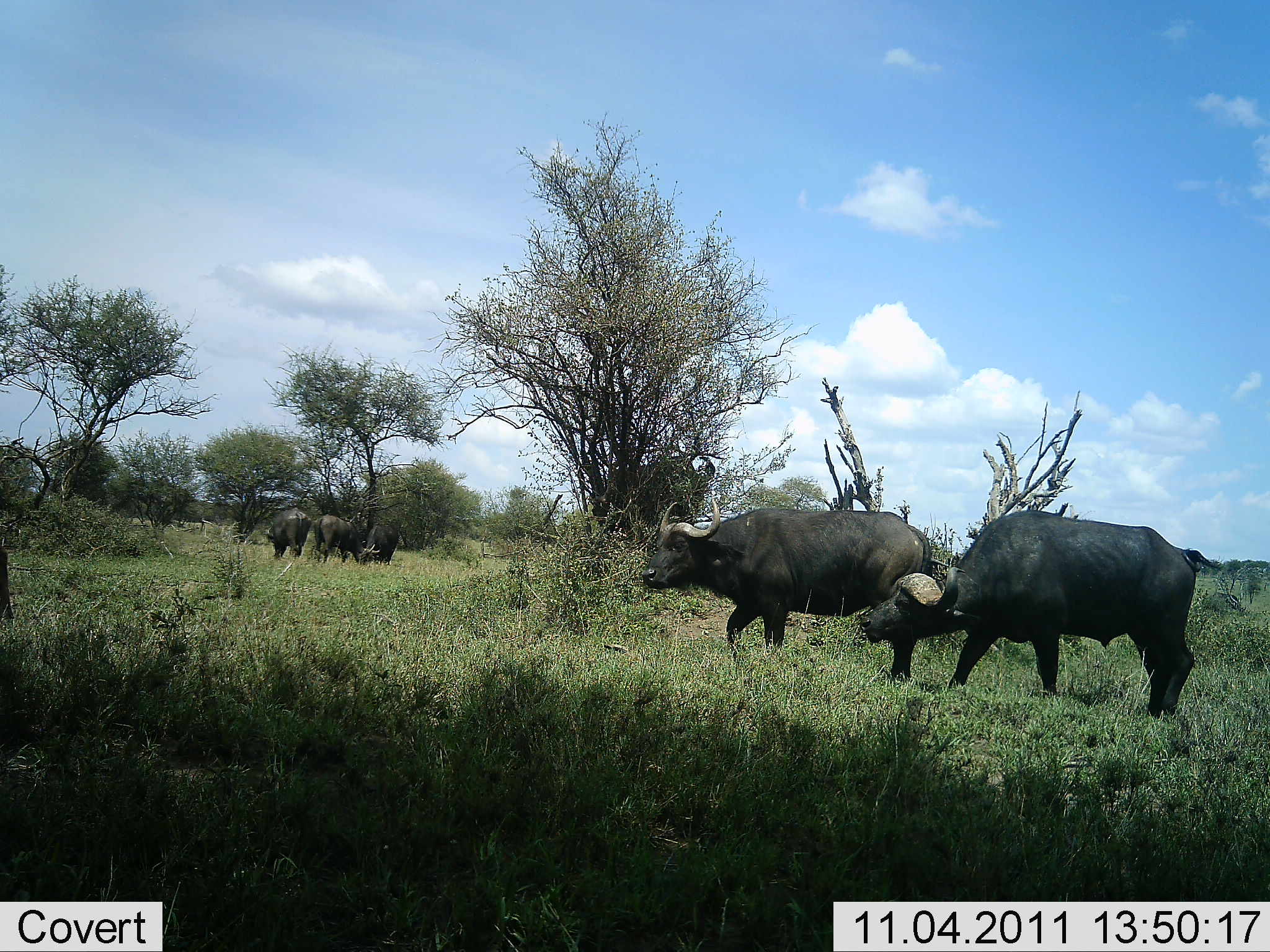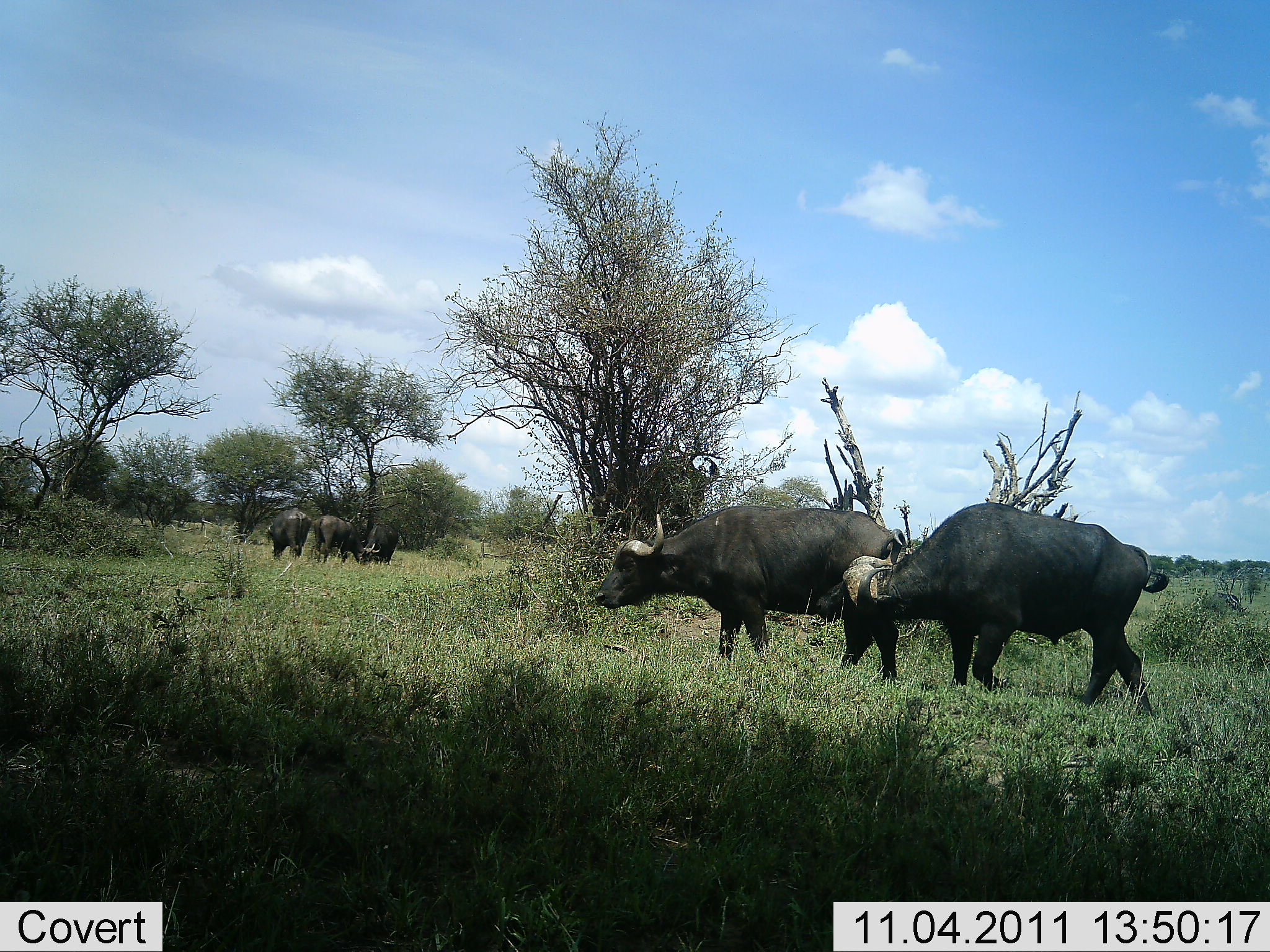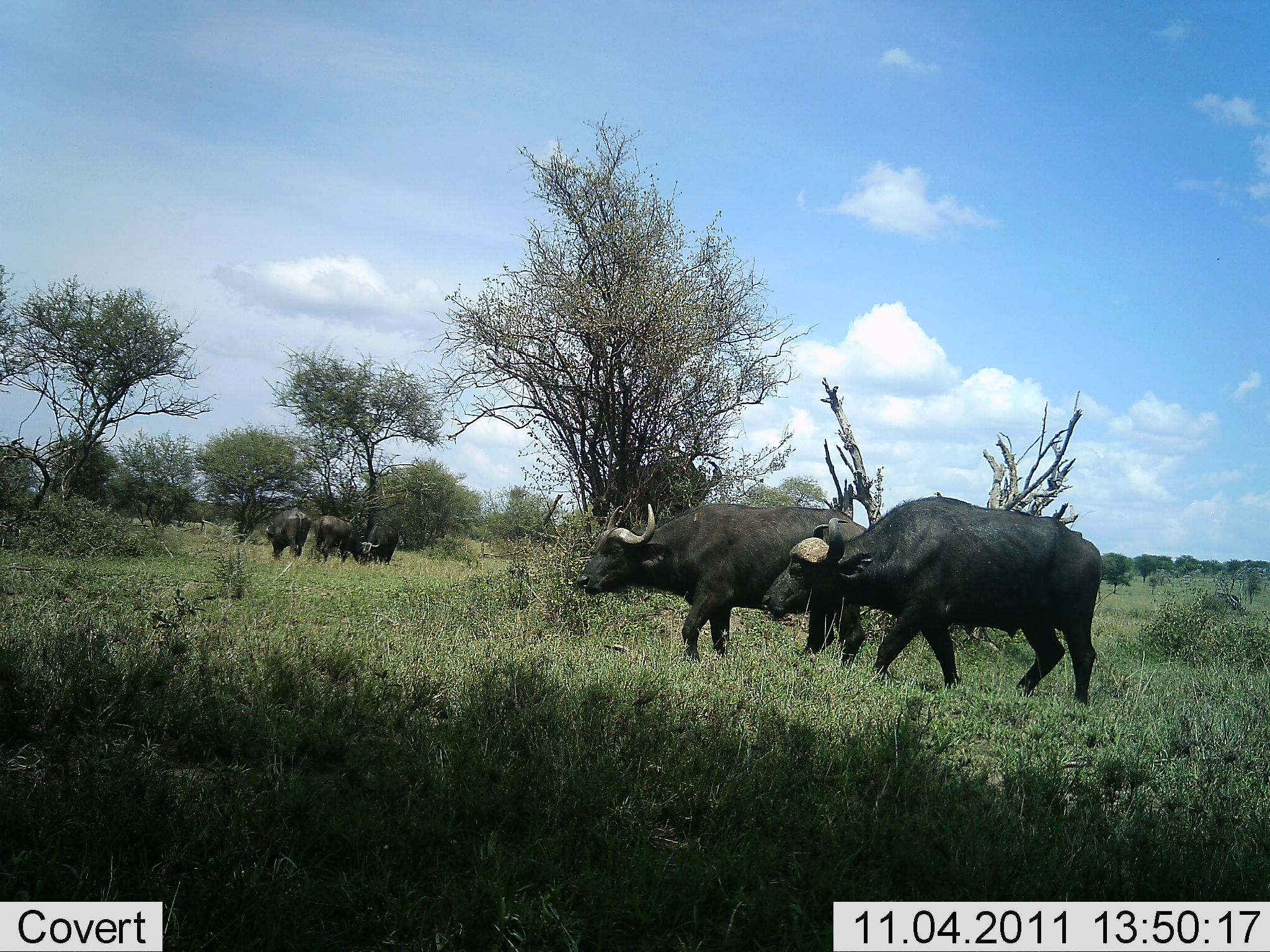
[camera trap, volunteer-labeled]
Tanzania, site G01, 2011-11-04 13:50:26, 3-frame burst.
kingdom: Animalia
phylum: Chordata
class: Mammalia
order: Artiodactyla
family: Bovidae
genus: Syncerus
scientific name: Syncerus caffer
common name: cape buffalo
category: buffalo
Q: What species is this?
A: Buffalo (cape buffalo) (Syncerus caffer).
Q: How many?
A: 5.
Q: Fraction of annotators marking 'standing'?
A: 53%.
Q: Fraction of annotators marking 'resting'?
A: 0%.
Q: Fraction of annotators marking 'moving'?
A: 88%.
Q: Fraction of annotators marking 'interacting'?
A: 12%.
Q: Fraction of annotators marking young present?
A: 0%.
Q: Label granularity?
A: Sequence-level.